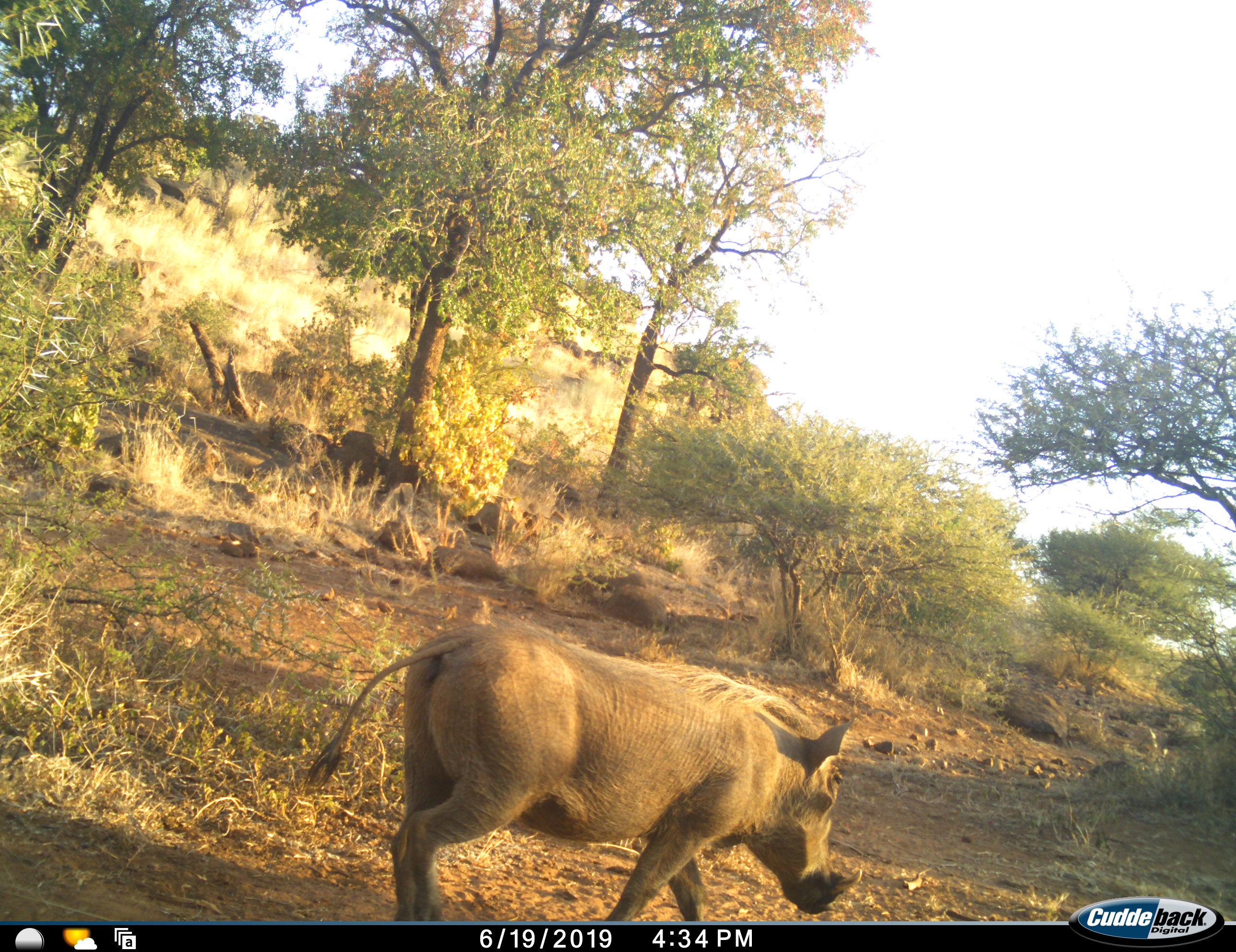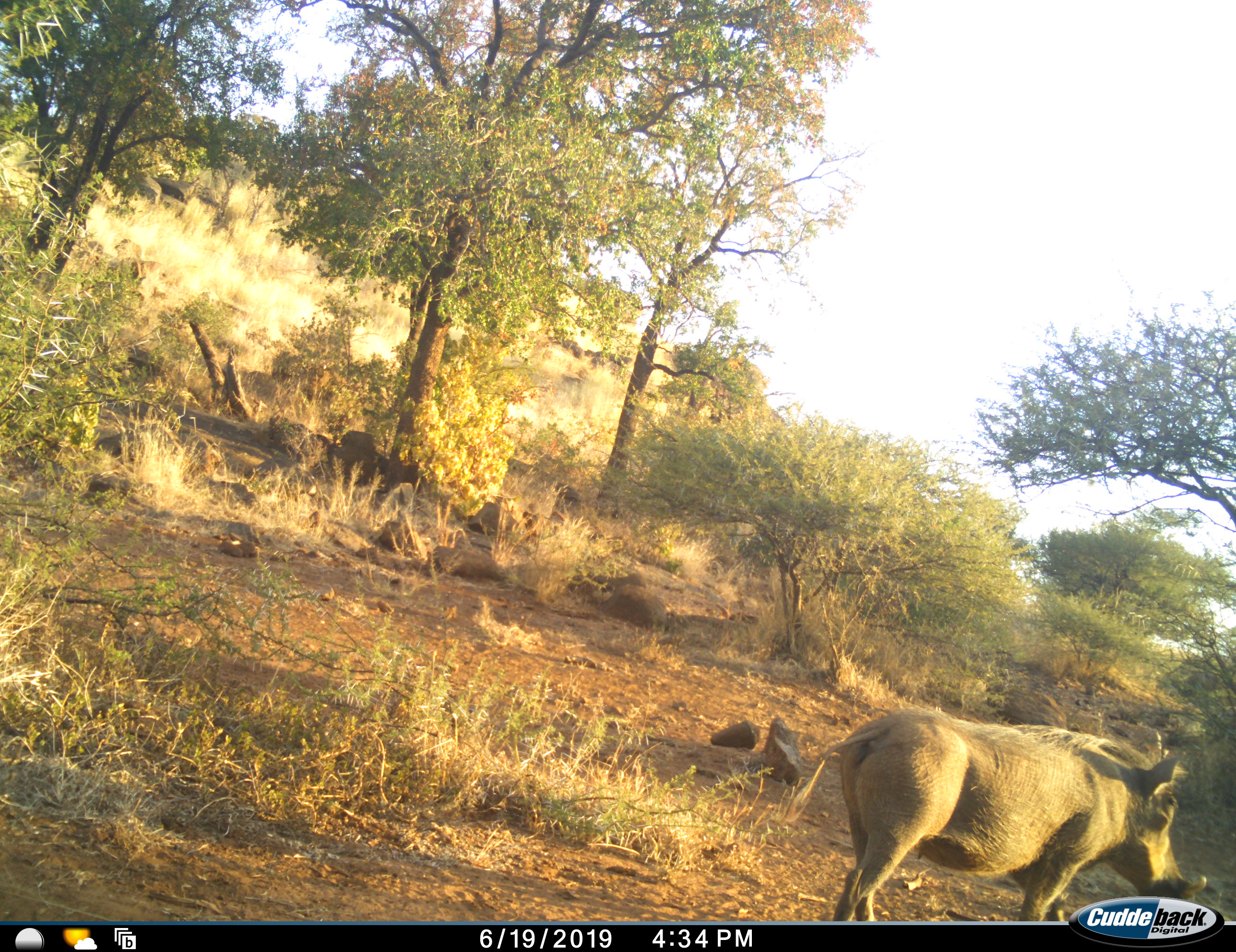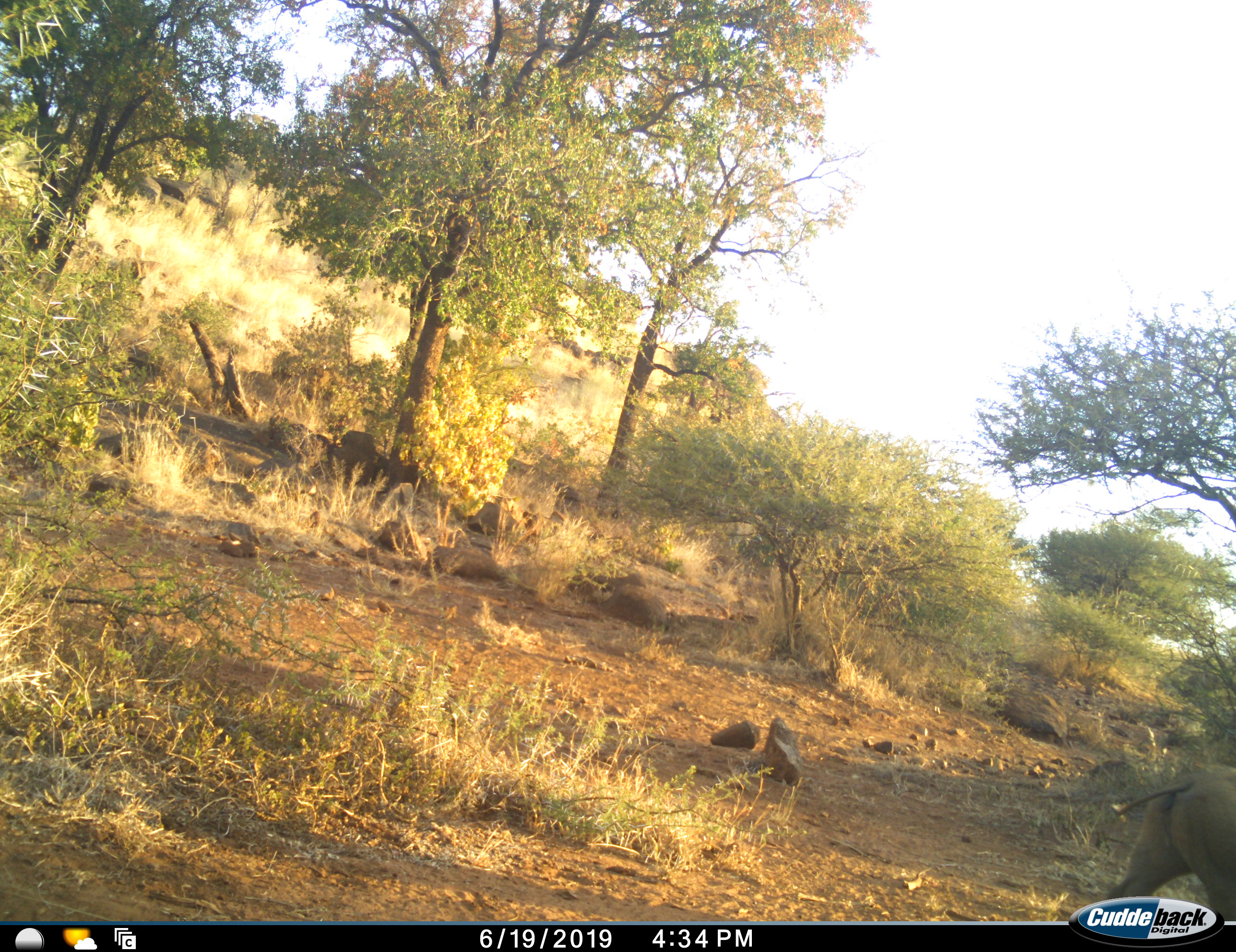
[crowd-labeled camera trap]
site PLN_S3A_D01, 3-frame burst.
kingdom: Animalia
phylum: Chordata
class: Mammalia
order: Artiodactyla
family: Suidae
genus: Phacochoerus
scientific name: Phacochoerus africanus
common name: warthog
Warthog (Phacochoerus africanus), count 1. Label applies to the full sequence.